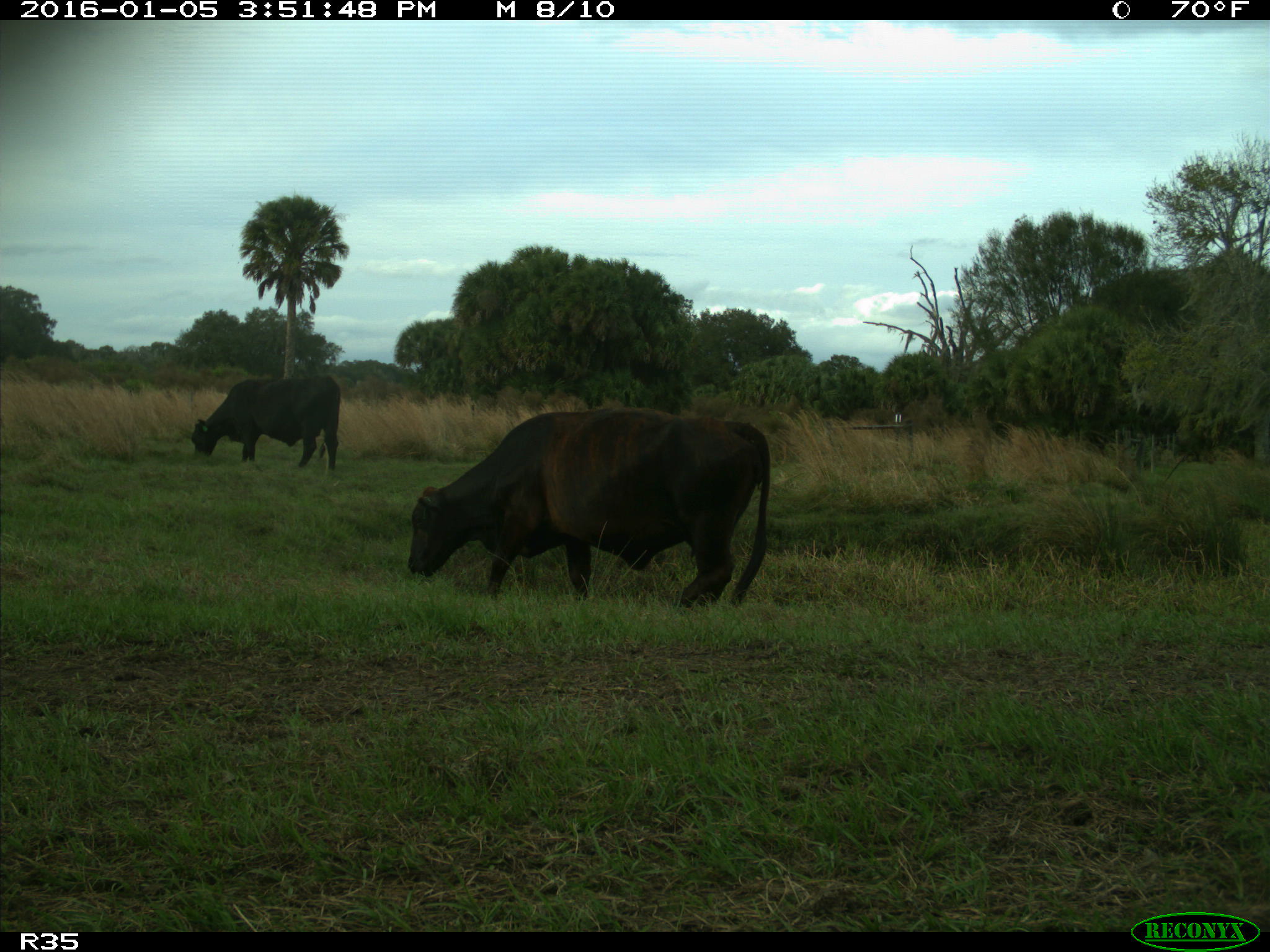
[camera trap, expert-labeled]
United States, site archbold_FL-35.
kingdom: Animalia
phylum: Chordata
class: Mammalia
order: Artiodactyla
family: Bovidae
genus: Bos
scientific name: Bos taurus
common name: domestic cow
Bos taurus (domestic cow).